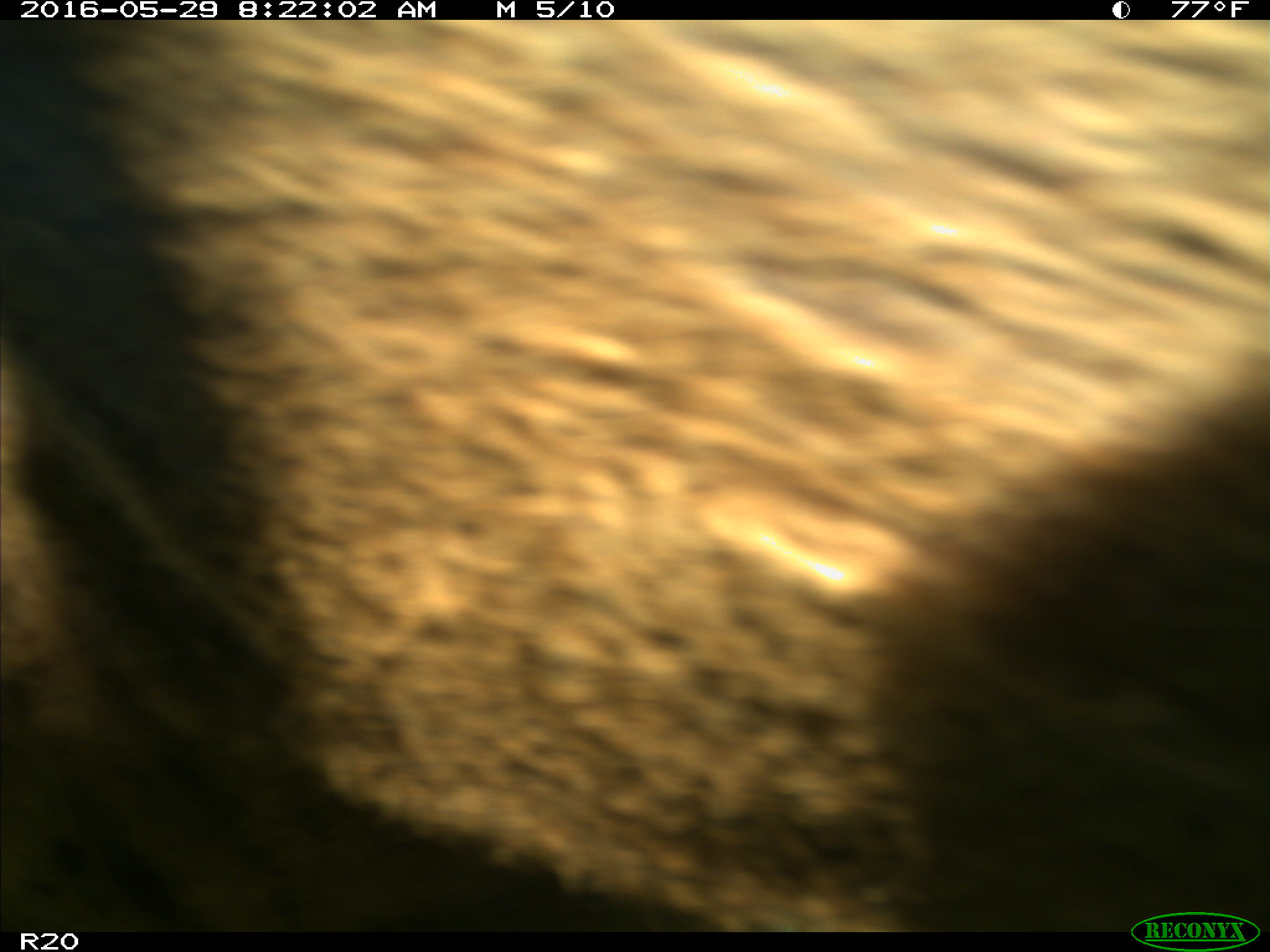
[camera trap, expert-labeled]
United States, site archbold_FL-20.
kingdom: Animalia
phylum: Chordata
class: Mammalia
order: Artiodactyla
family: Bovidae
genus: Bos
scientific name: Bos taurus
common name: domestic cow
Bos taurus (domestic cow).